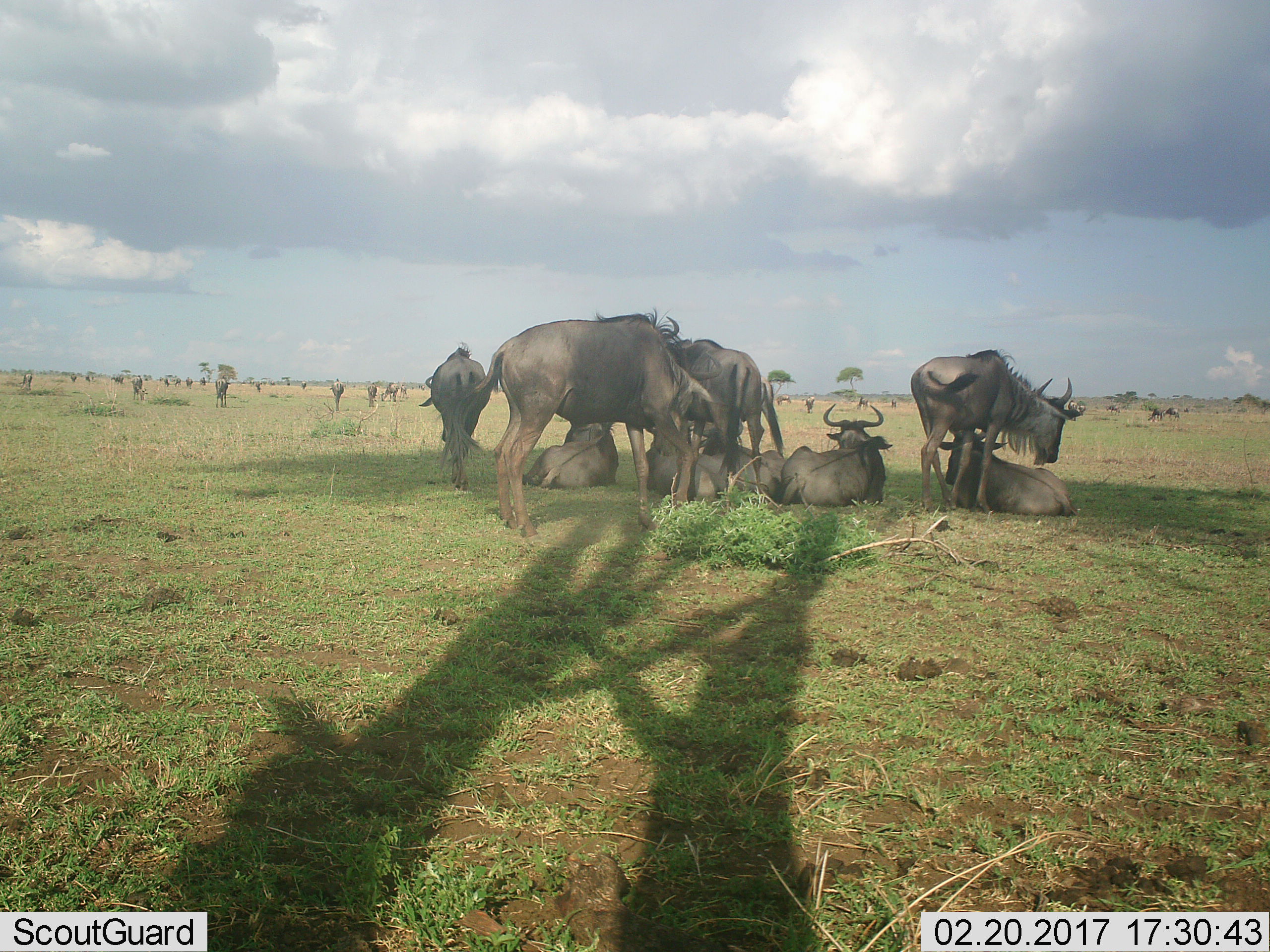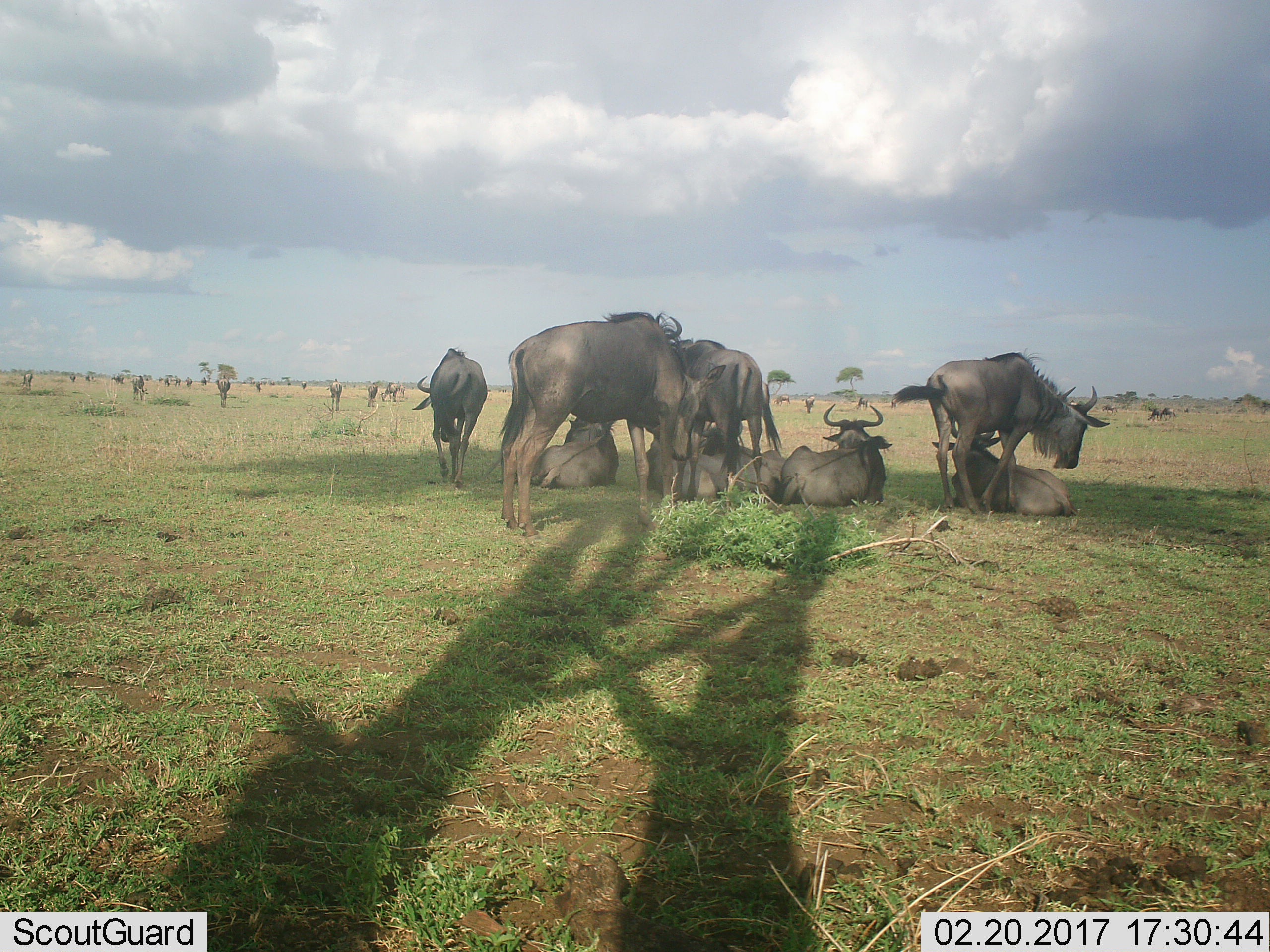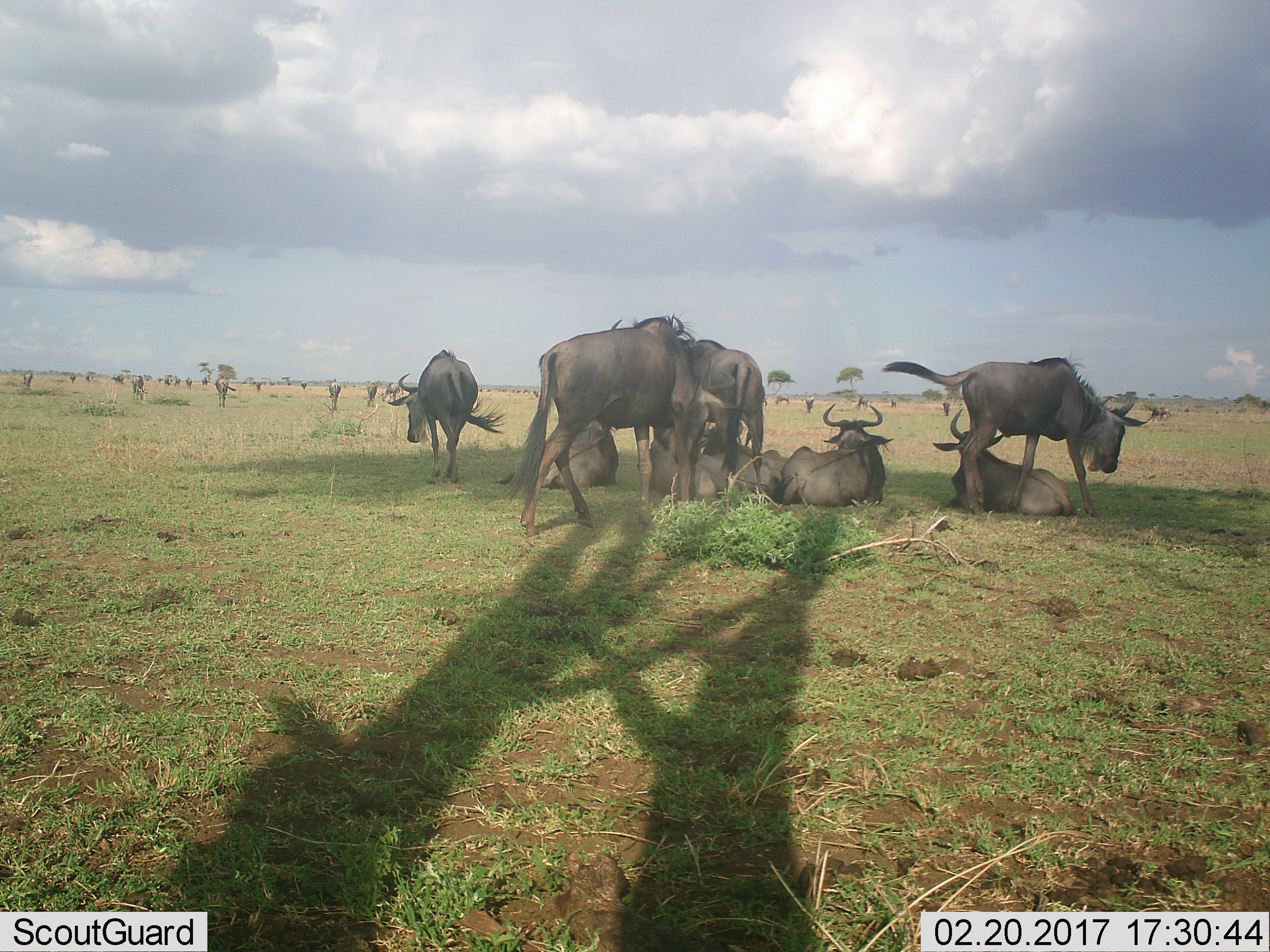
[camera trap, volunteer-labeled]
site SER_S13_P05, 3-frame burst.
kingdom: Animalia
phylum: Chordata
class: Mammalia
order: Artiodactyla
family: Bovidae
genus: Connochaetes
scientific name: Connochaetes taurinus taurinus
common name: blue wildebeest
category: wildebeestblue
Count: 11-50.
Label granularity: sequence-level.